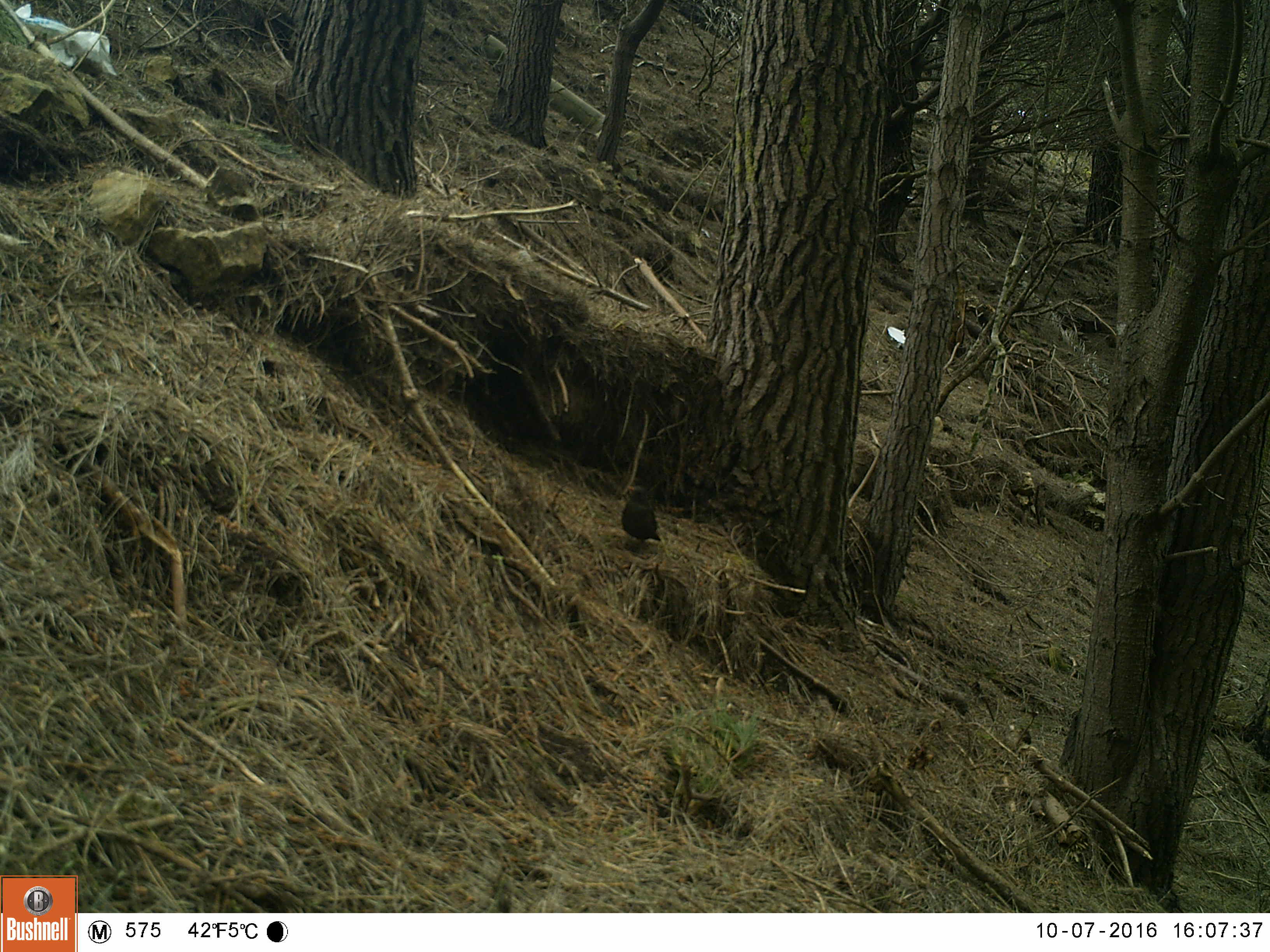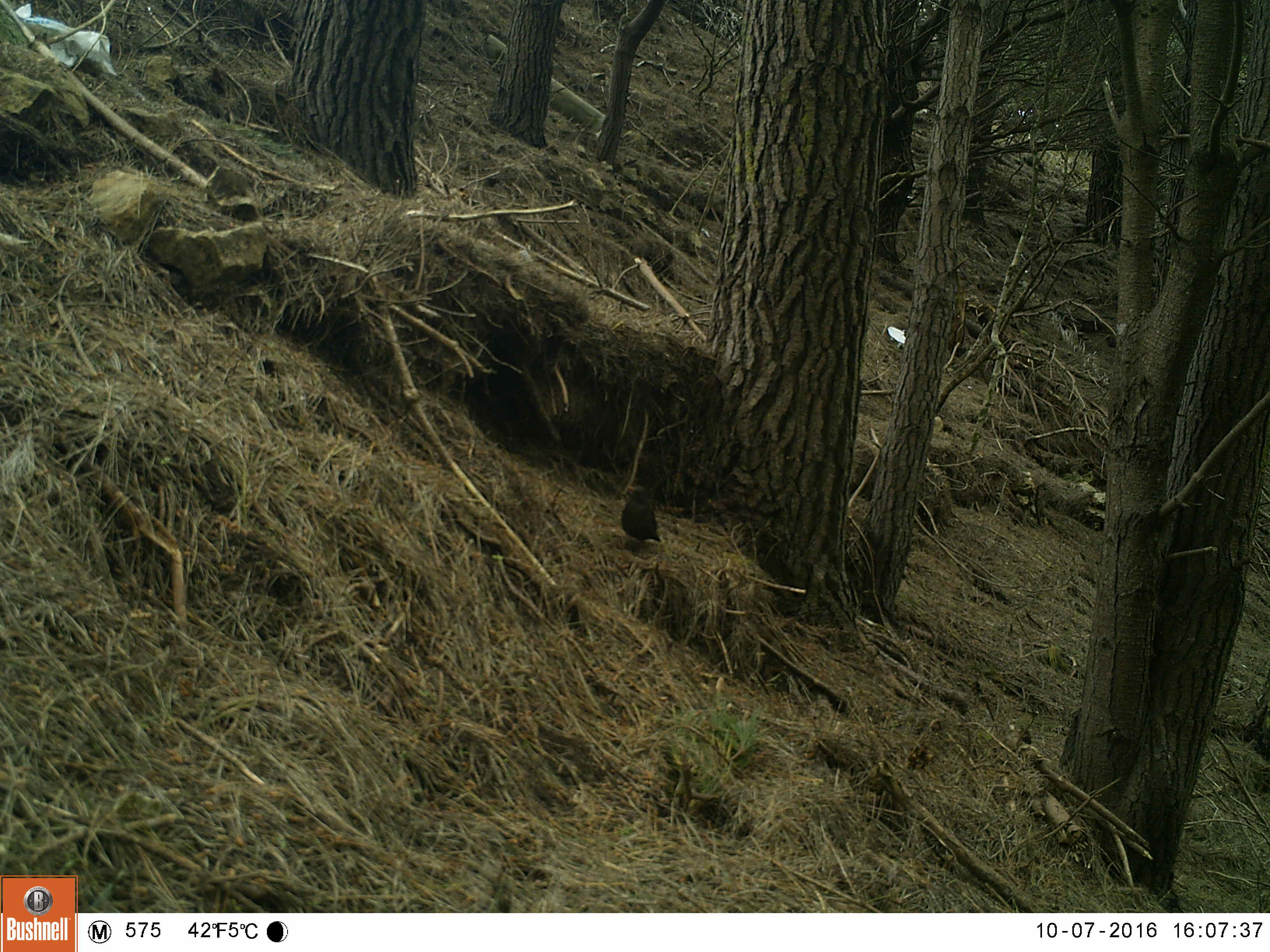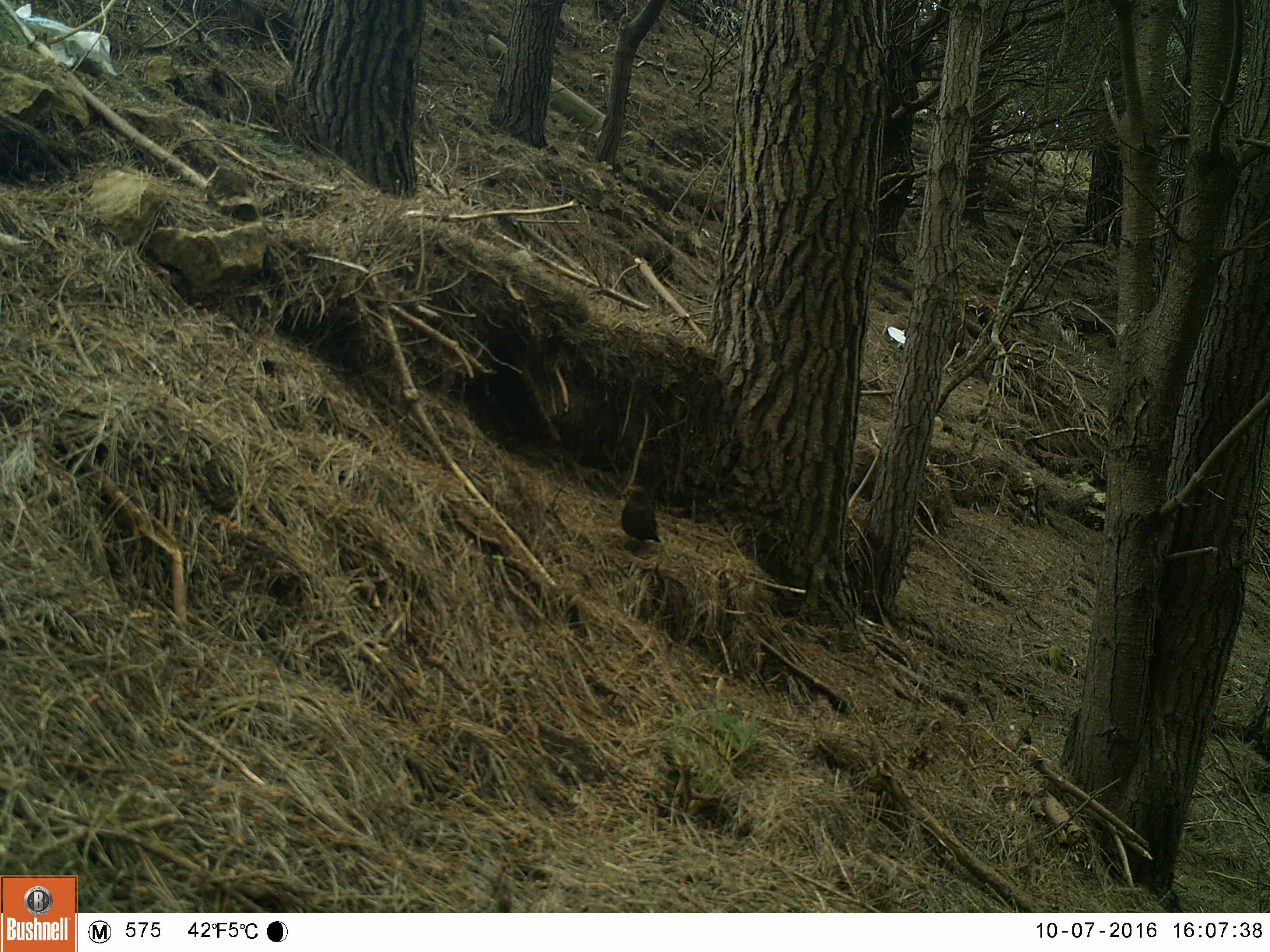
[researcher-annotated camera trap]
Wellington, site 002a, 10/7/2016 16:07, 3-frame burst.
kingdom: Animalia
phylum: Chordata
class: Aves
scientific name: Aves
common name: bird